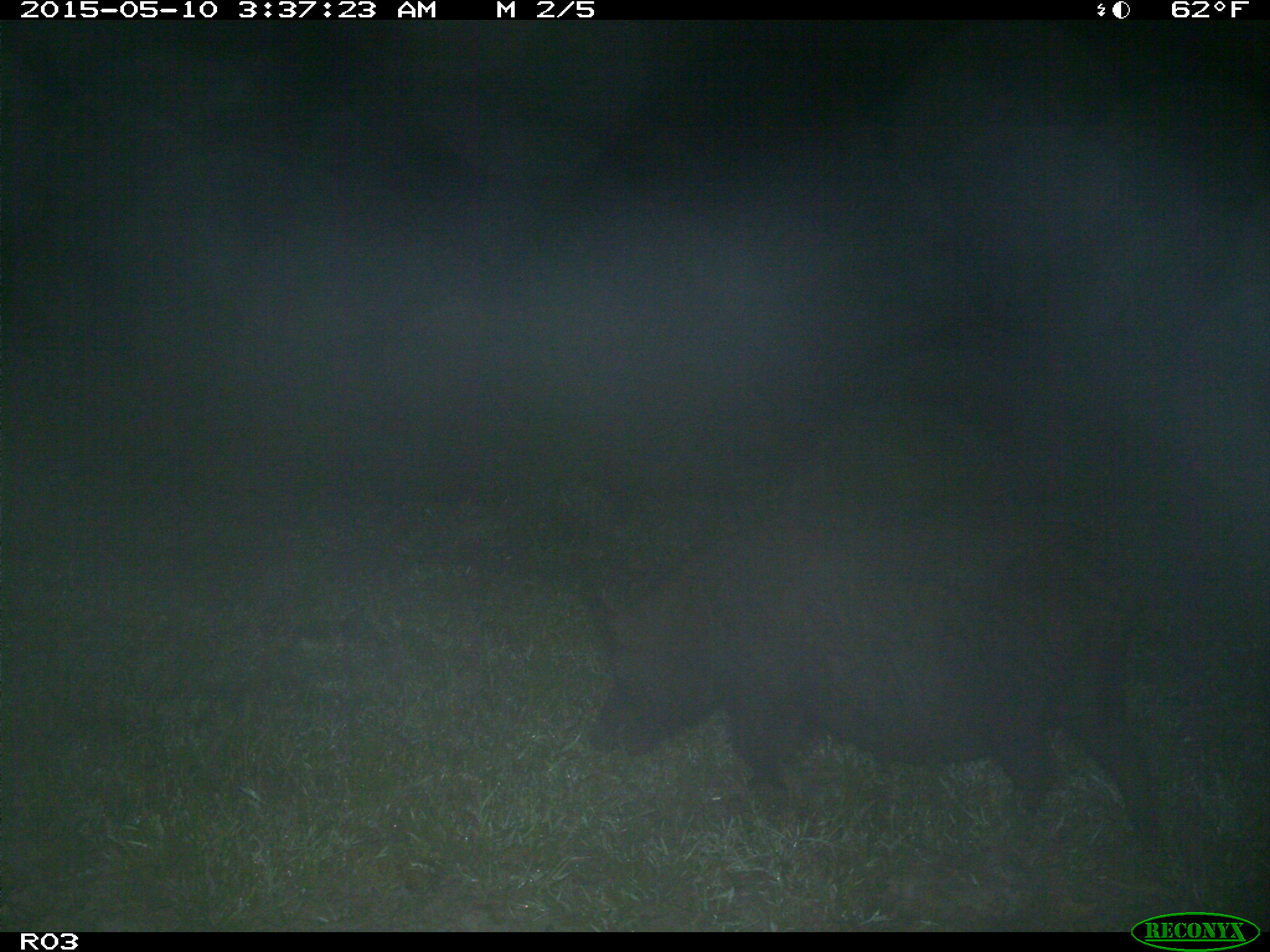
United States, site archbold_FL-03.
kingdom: Animalia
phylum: Chordata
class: Mammalia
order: Artiodactyla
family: Suidae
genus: Sus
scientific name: Sus scrofa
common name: wild boar